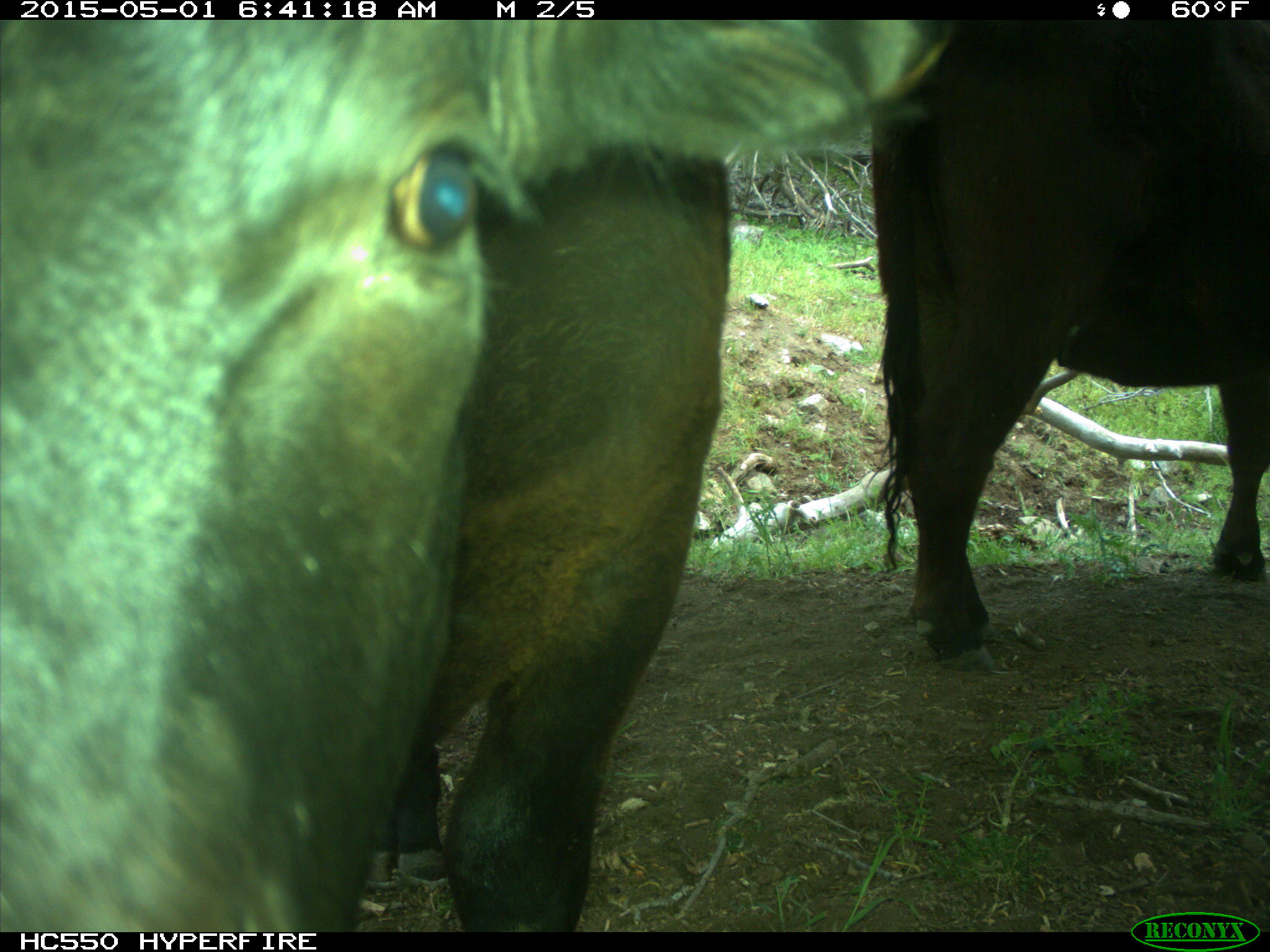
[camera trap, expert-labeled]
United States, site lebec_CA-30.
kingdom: Animalia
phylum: Chordata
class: Mammalia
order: Artiodactyla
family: Bovidae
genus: Bos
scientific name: Bos taurus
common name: domestic cow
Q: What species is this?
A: Bos taurus (domestic cow).